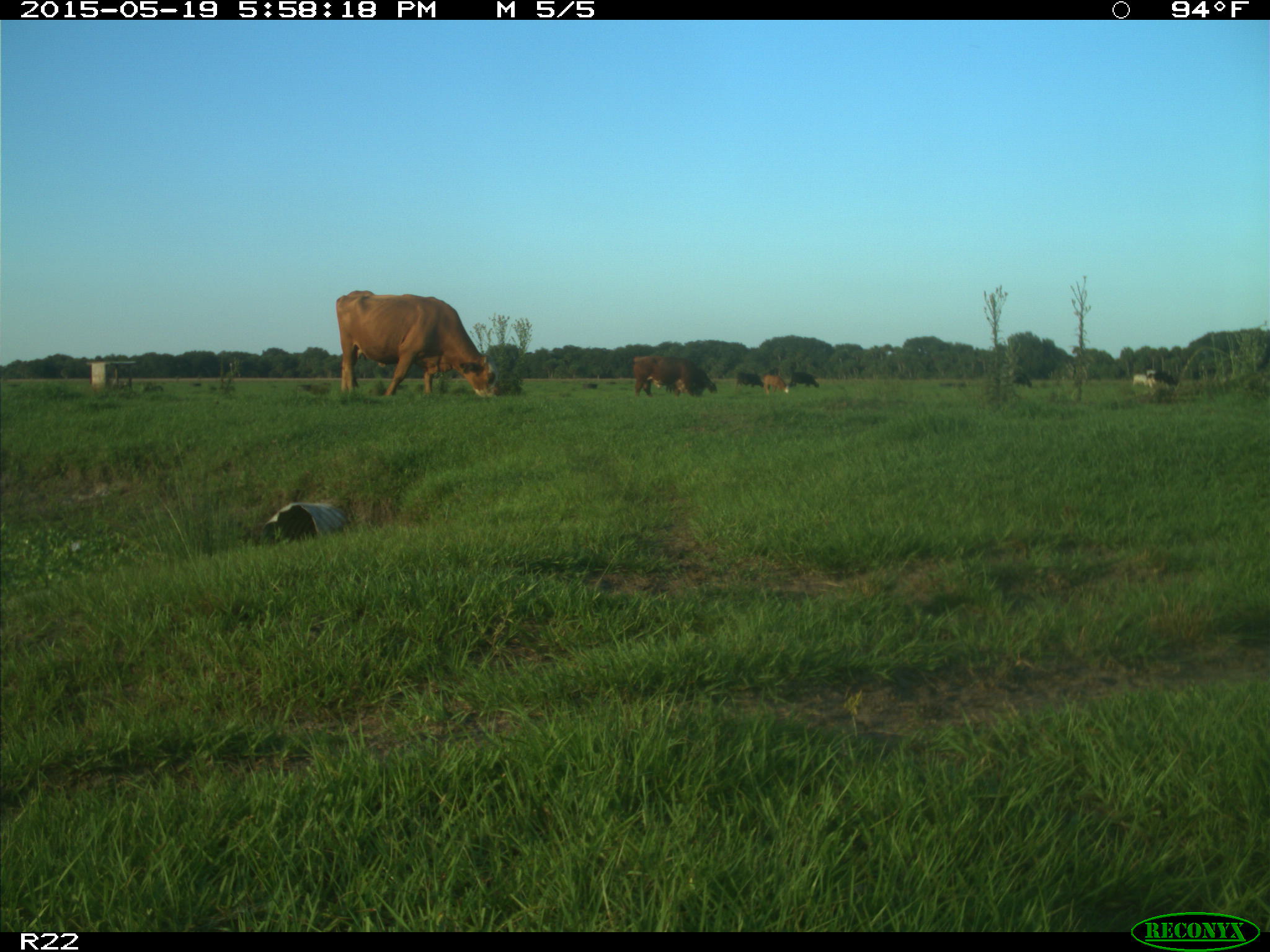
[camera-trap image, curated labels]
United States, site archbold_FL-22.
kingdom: Animalia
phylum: Chordata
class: Mammalia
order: Artiodactyla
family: Bovidae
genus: Bos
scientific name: Bos taurus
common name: domestic cow